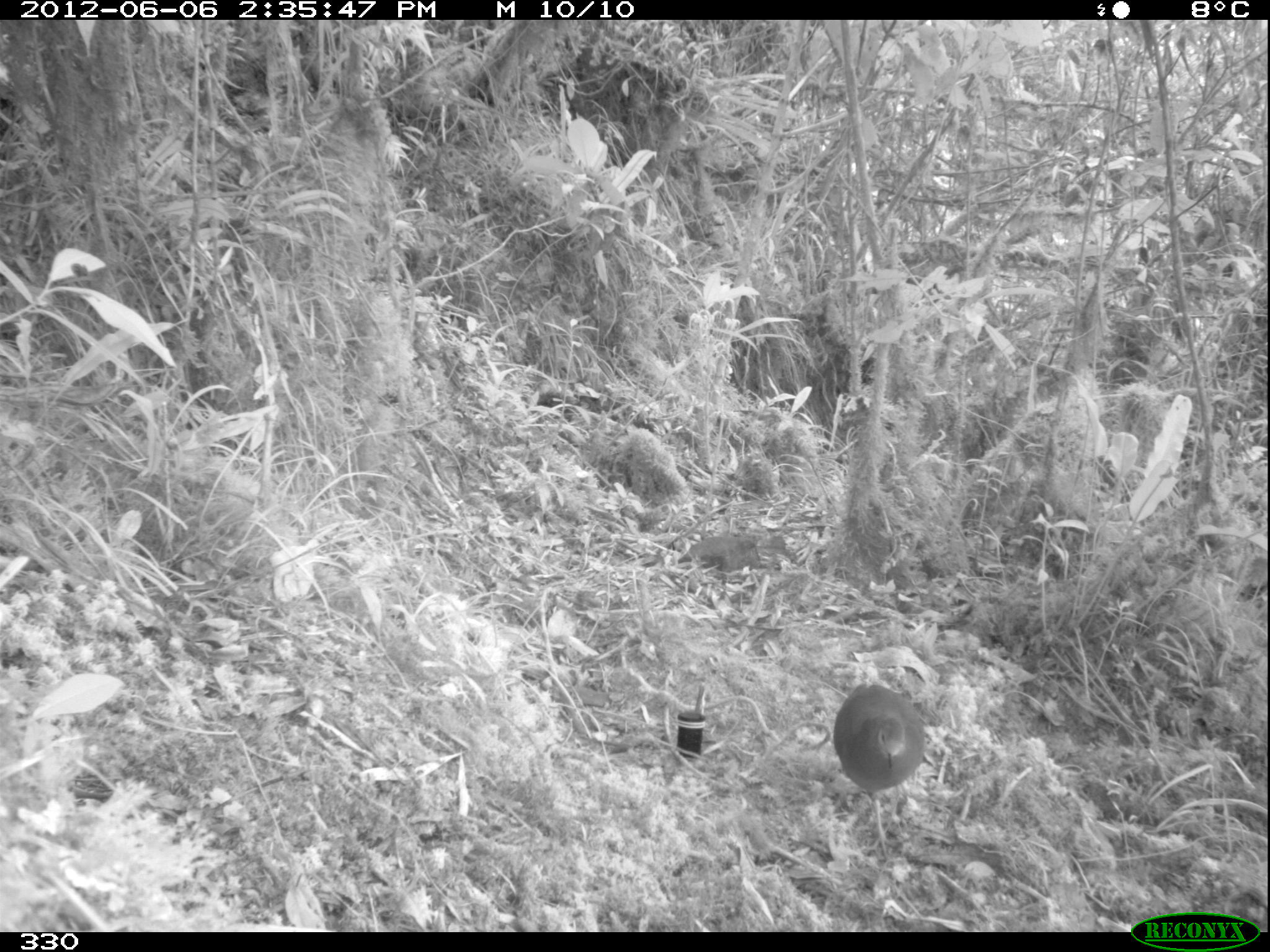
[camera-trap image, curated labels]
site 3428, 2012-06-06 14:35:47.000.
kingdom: Animalia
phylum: Chordata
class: Aves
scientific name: Aves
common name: bird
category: unknown bird